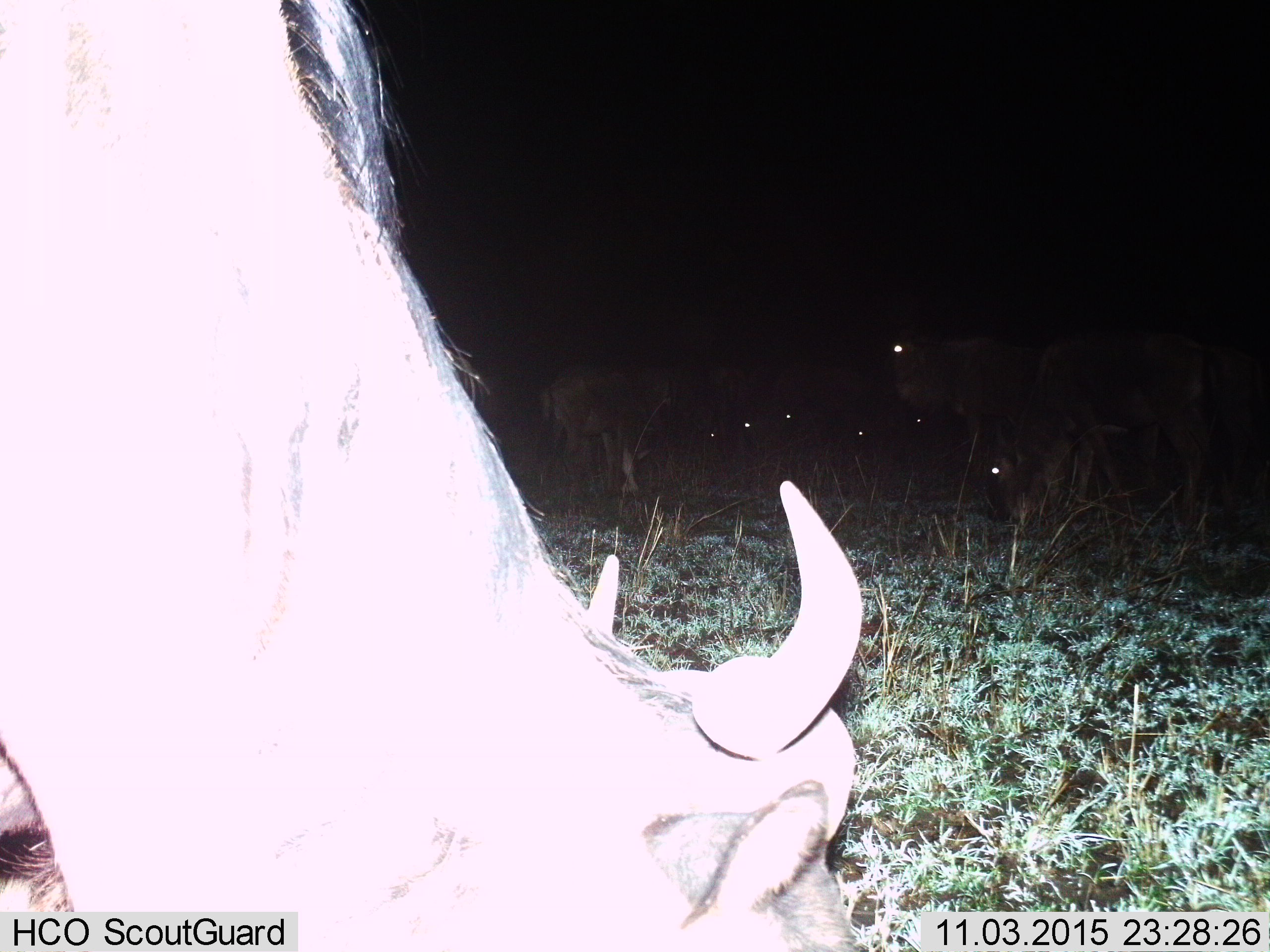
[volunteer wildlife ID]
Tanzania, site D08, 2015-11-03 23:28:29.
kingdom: Animalia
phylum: Chordata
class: Mammalia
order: Artiodactyla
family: Bovidae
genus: Connochaetes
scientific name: Connochaetes taurinus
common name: blue wildebeest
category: wildebeest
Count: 4.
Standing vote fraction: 40%.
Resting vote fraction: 0%.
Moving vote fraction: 0%.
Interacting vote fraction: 0%.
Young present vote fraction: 0%.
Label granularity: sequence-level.